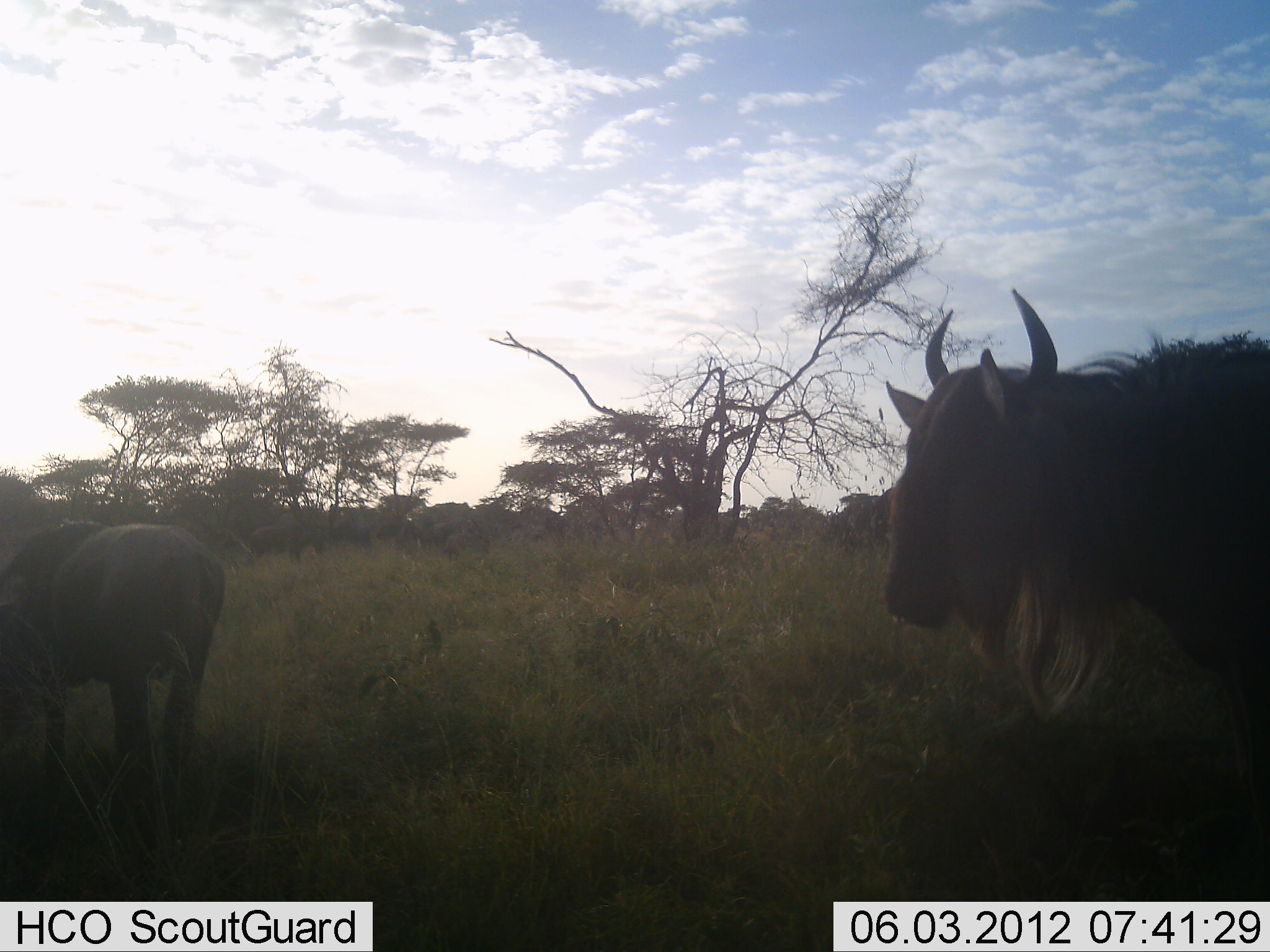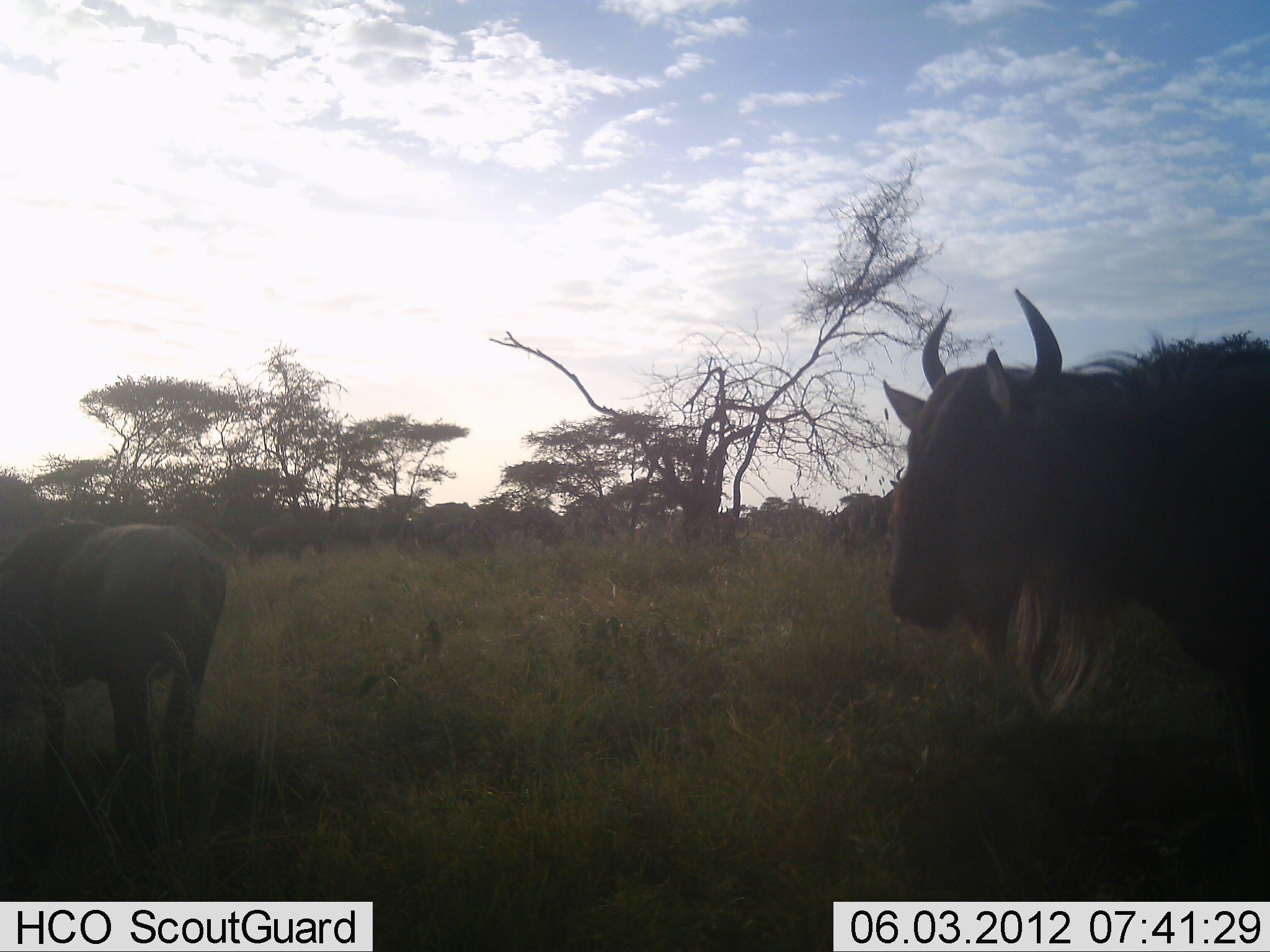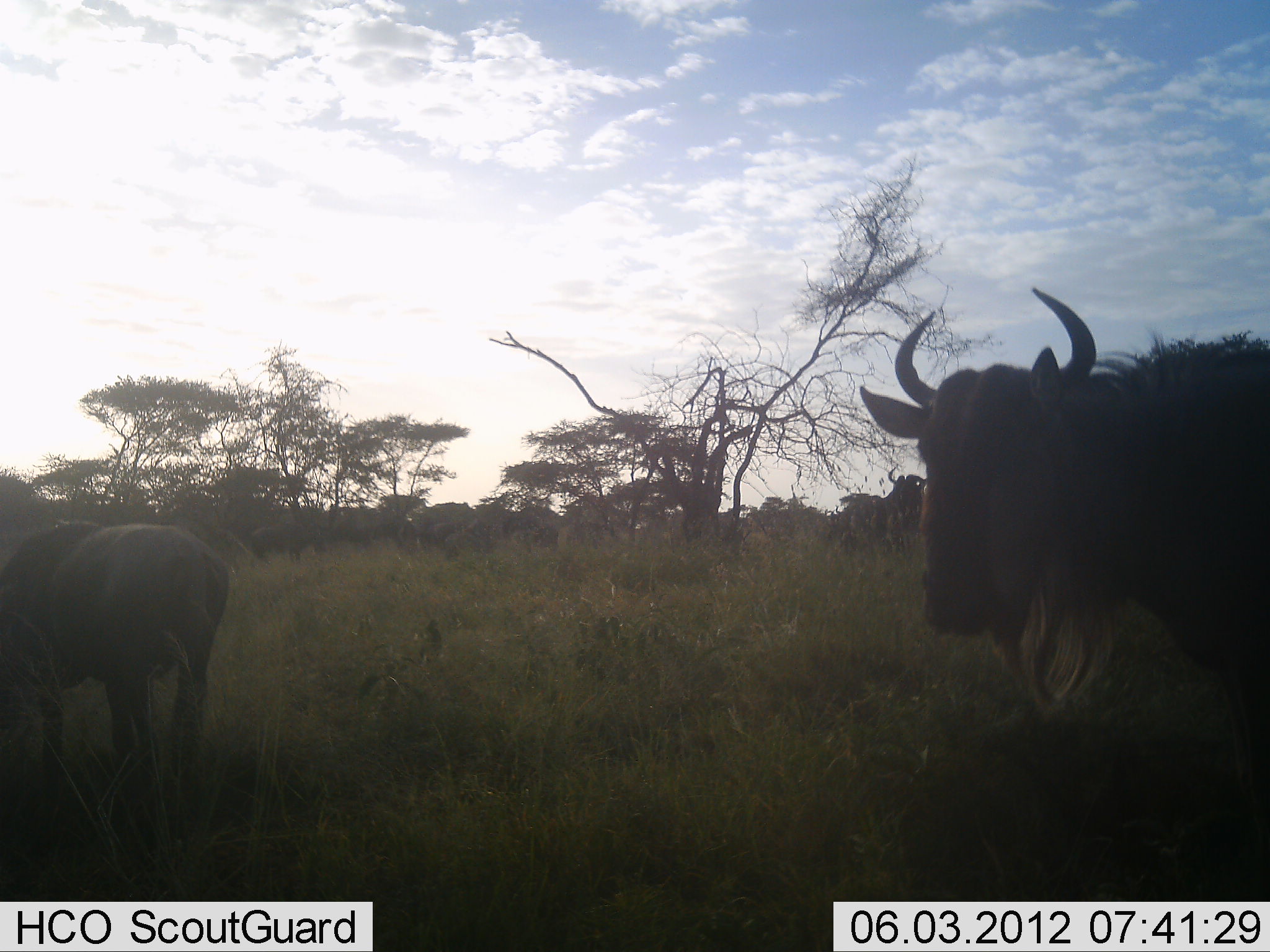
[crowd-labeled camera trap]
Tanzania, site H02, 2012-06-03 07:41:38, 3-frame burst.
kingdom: Animalia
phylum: Chordata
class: Mammalia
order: Artiodactyla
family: Bovidae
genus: Connochaetes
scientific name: Connochaetes taurinus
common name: blue wildebeest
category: wildebeest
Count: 4.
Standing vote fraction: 90%.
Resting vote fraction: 0%.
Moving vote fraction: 30%.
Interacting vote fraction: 0%.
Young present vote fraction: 0%.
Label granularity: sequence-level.